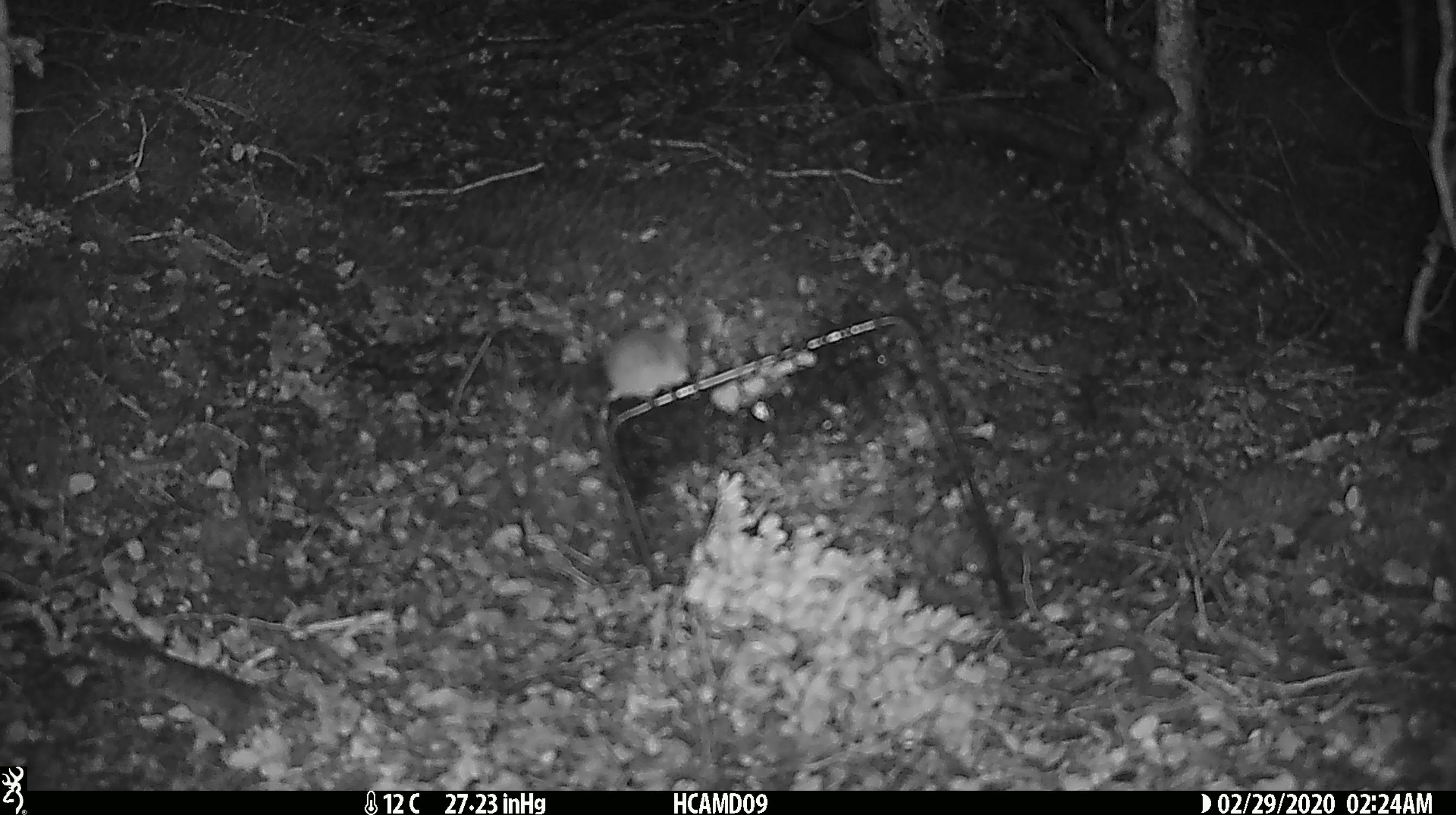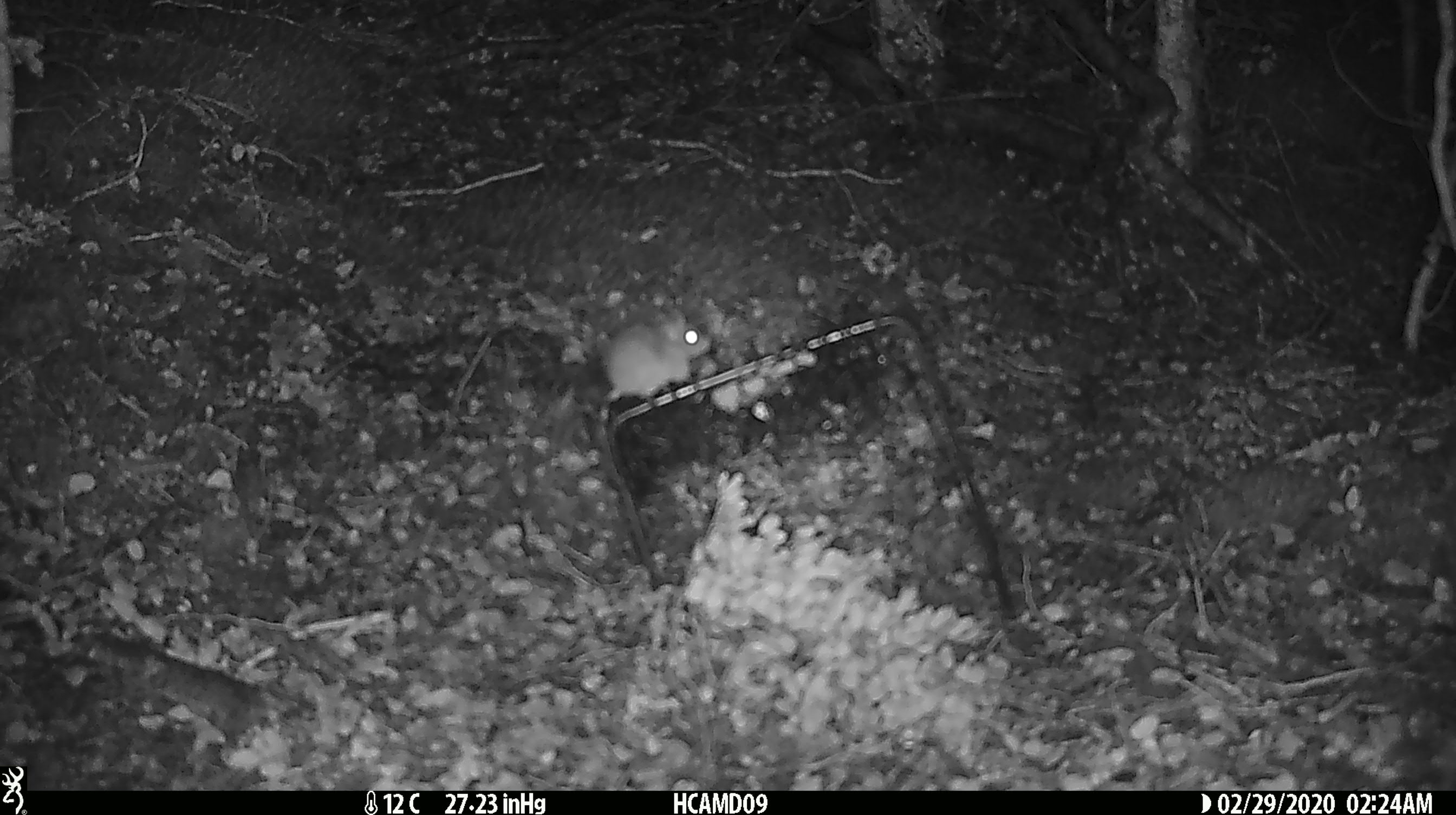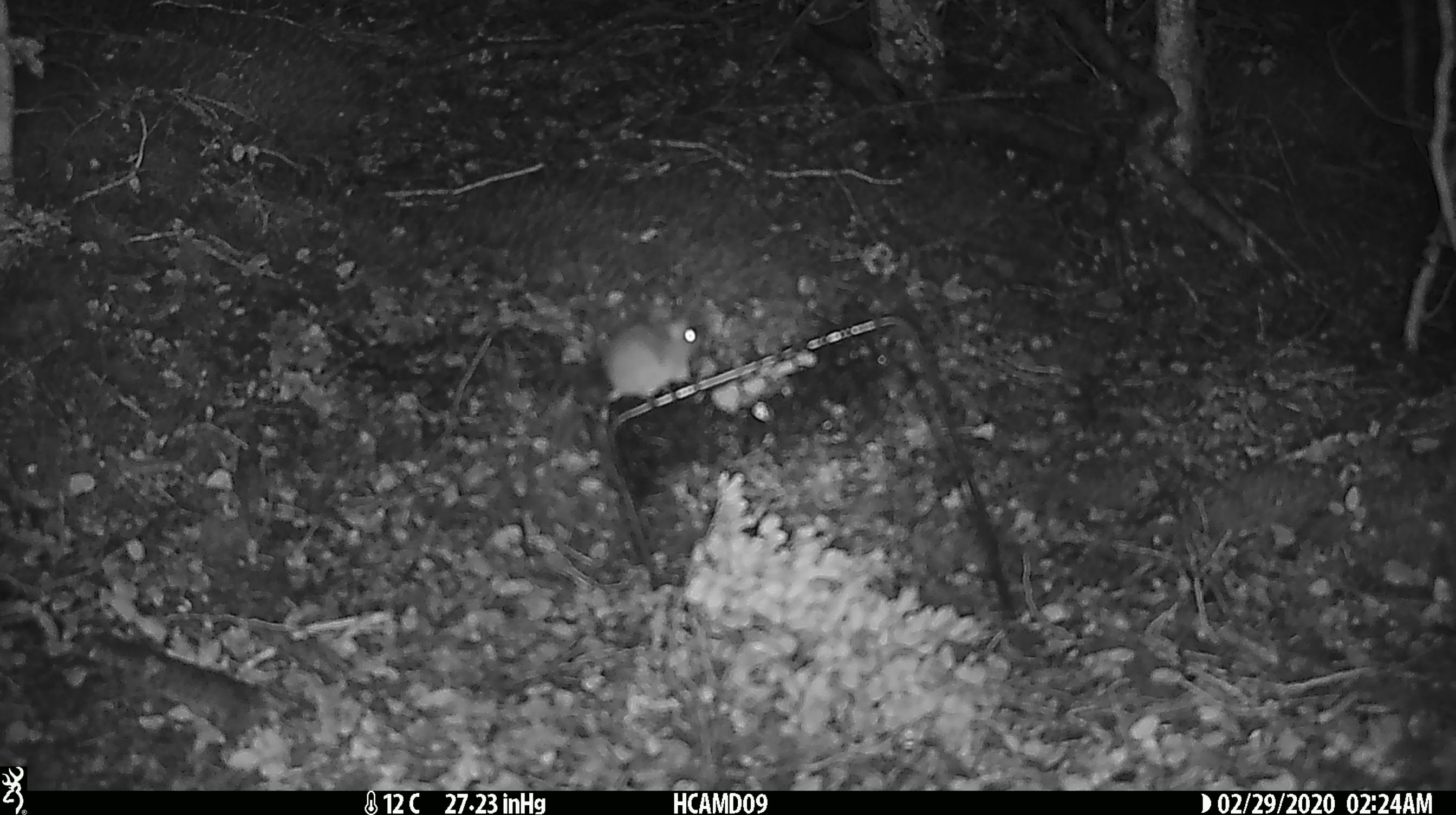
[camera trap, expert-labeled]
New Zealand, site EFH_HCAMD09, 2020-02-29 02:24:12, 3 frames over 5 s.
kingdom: Animalia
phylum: Chordata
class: Mammalia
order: Rodentia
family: Muridae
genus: Mus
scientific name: Mus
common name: mouse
Mouse (Mus).